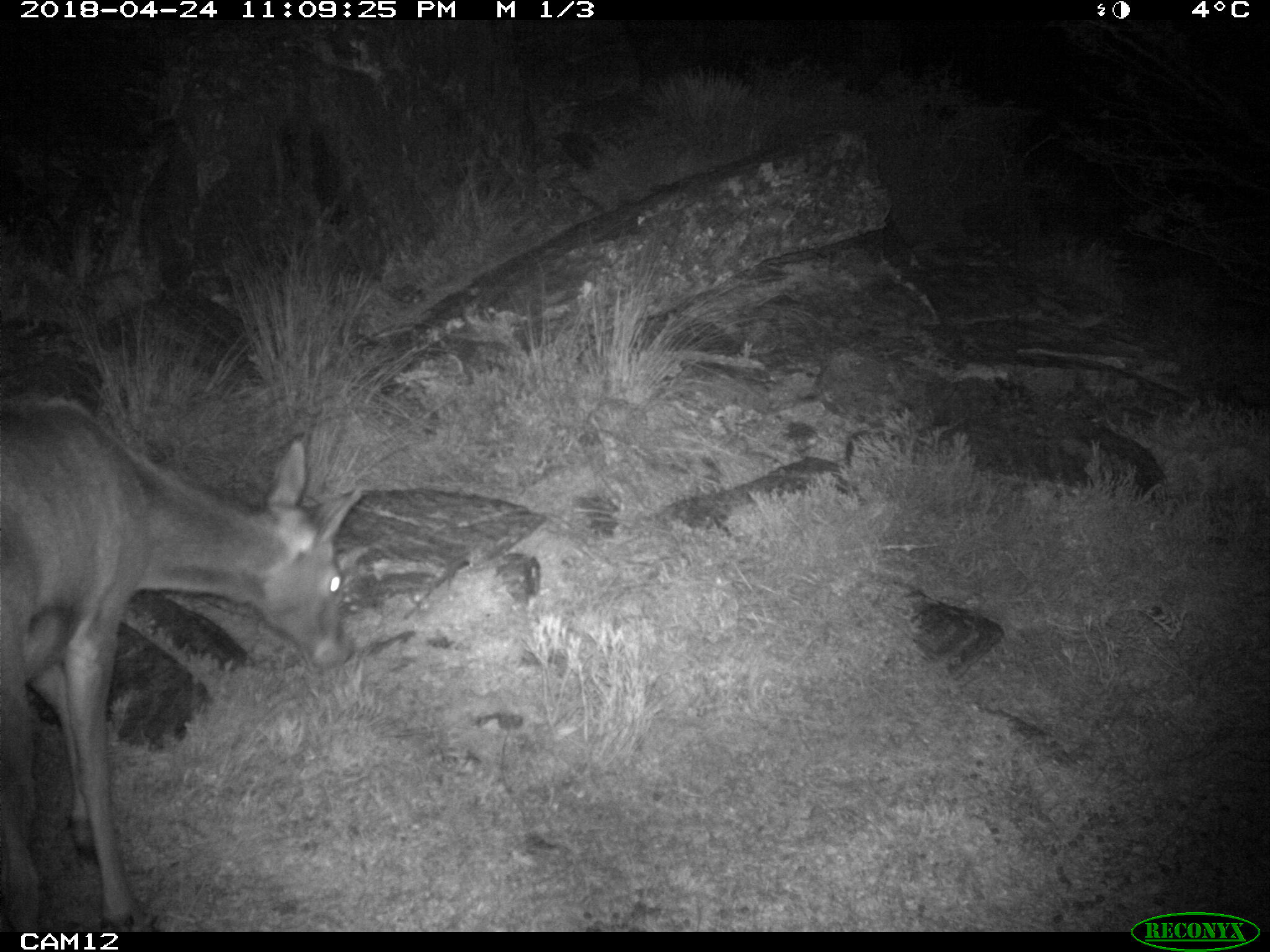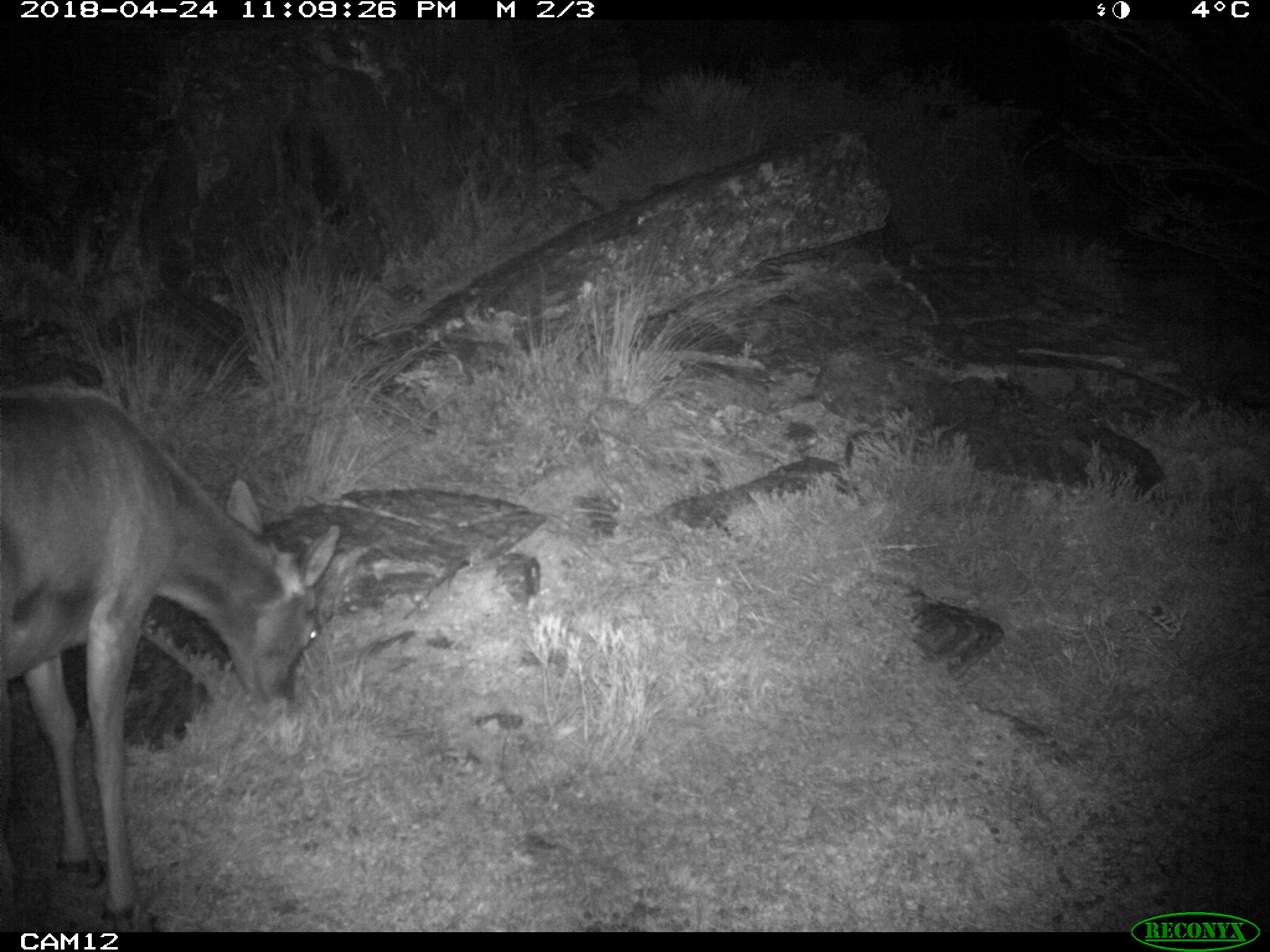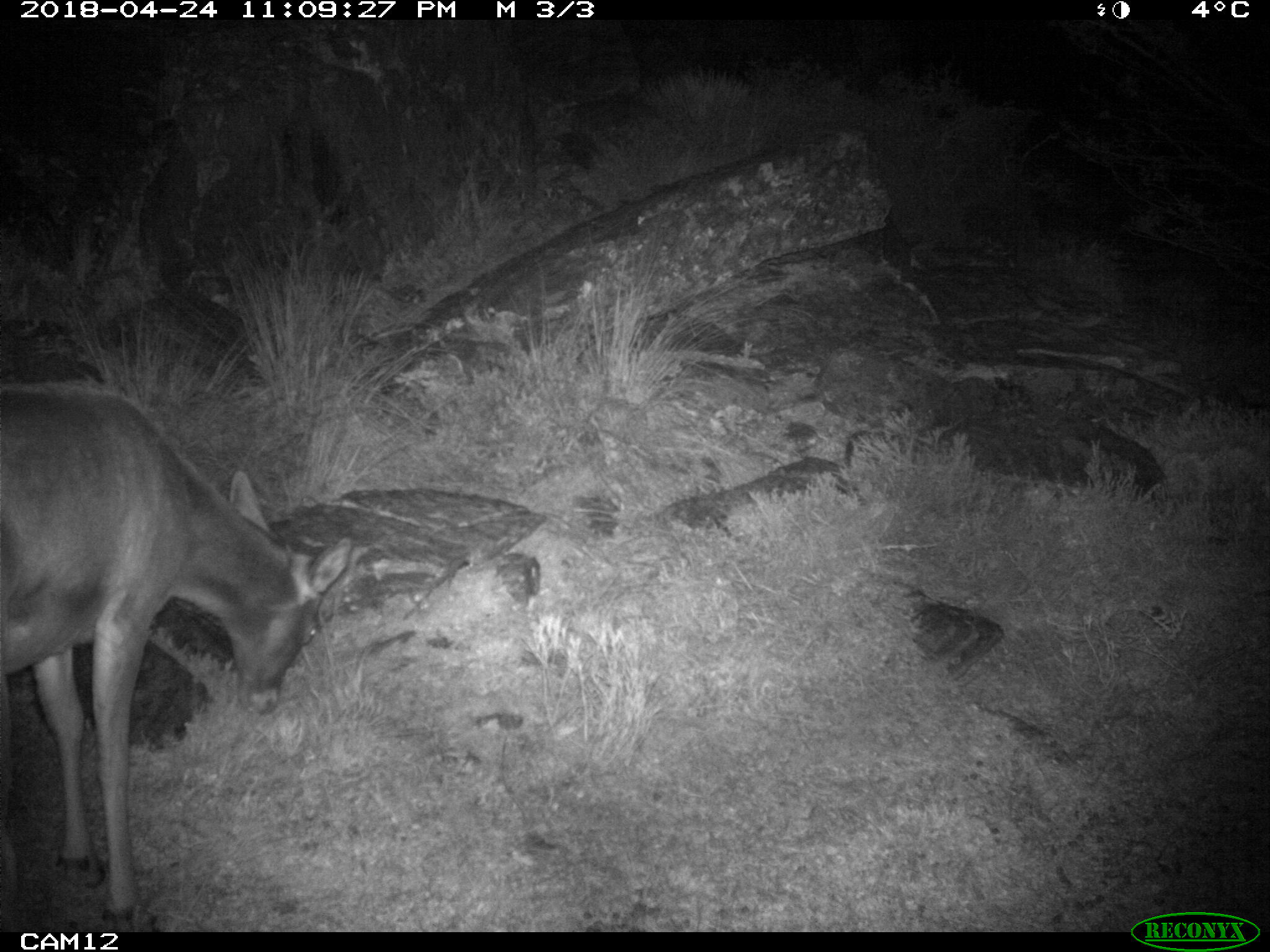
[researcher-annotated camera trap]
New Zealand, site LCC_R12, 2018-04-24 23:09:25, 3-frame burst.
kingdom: Animalia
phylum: Chordata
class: Mammalia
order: Artiodactyla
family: Cervidae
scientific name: Cervidae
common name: deer